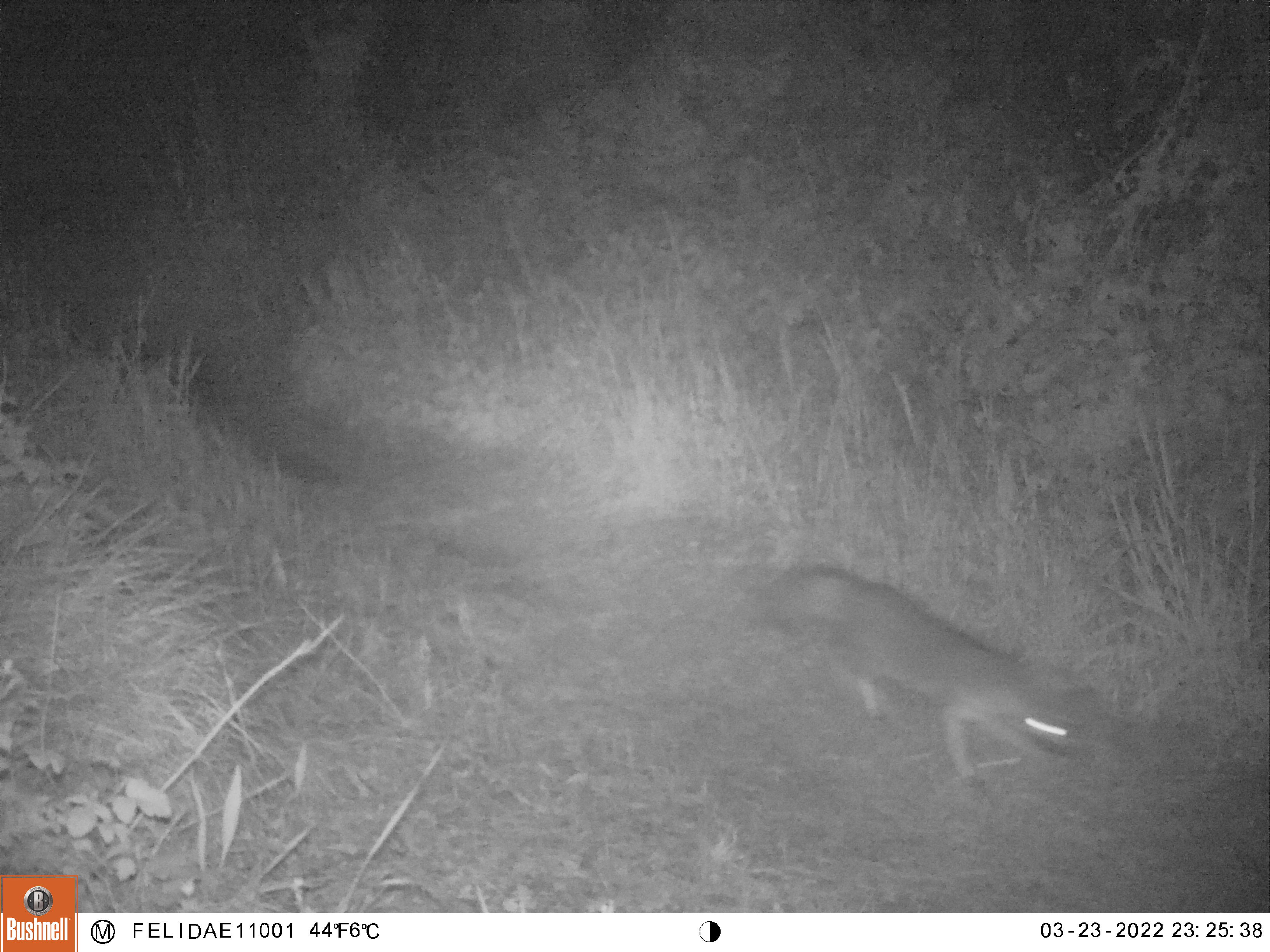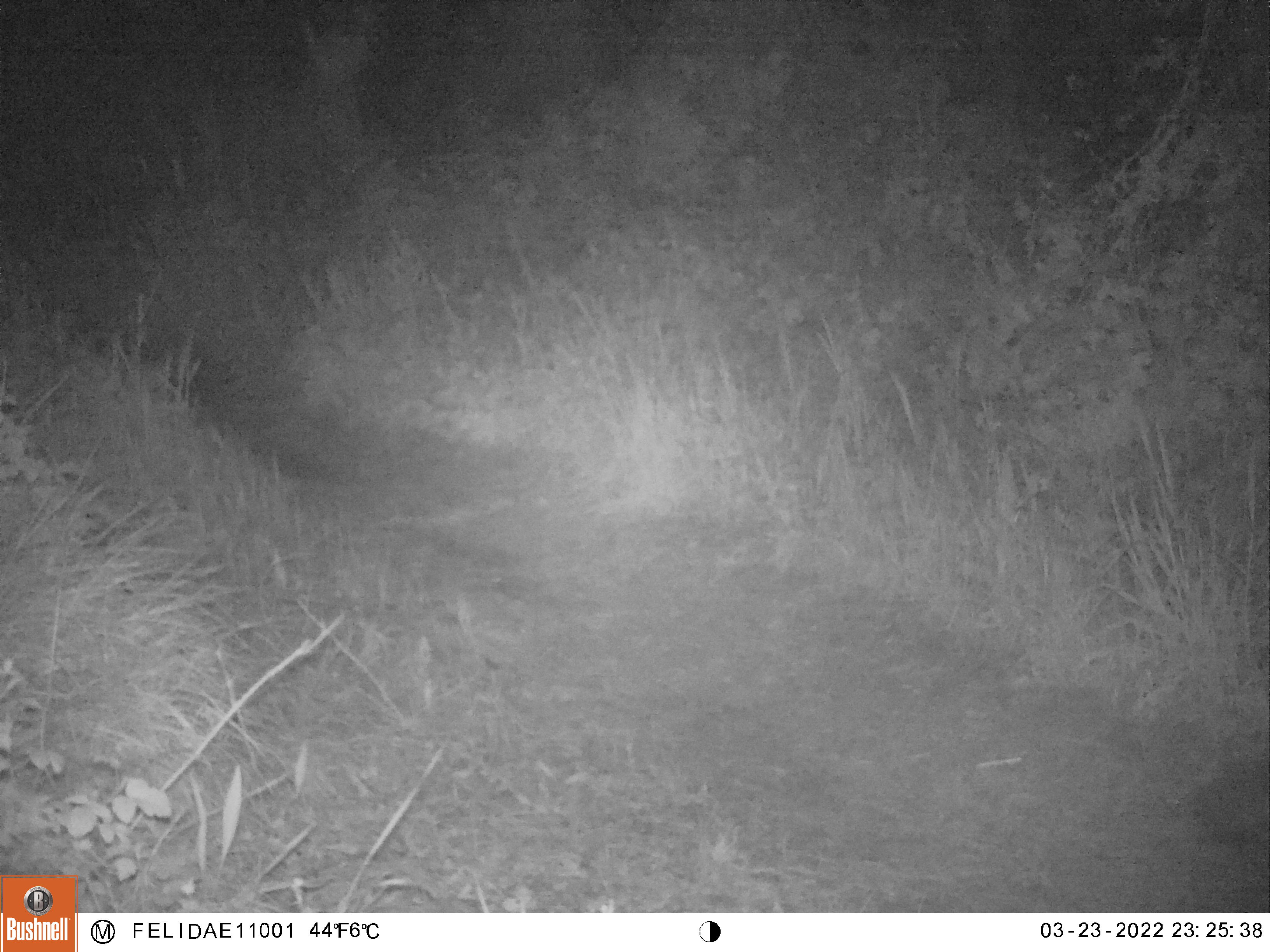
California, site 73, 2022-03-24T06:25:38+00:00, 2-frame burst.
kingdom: Animalia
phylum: Chordata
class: Mammalia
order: Carnivora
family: Canidae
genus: Urocyon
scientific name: Urocyon cinereoargenteus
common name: gray fox